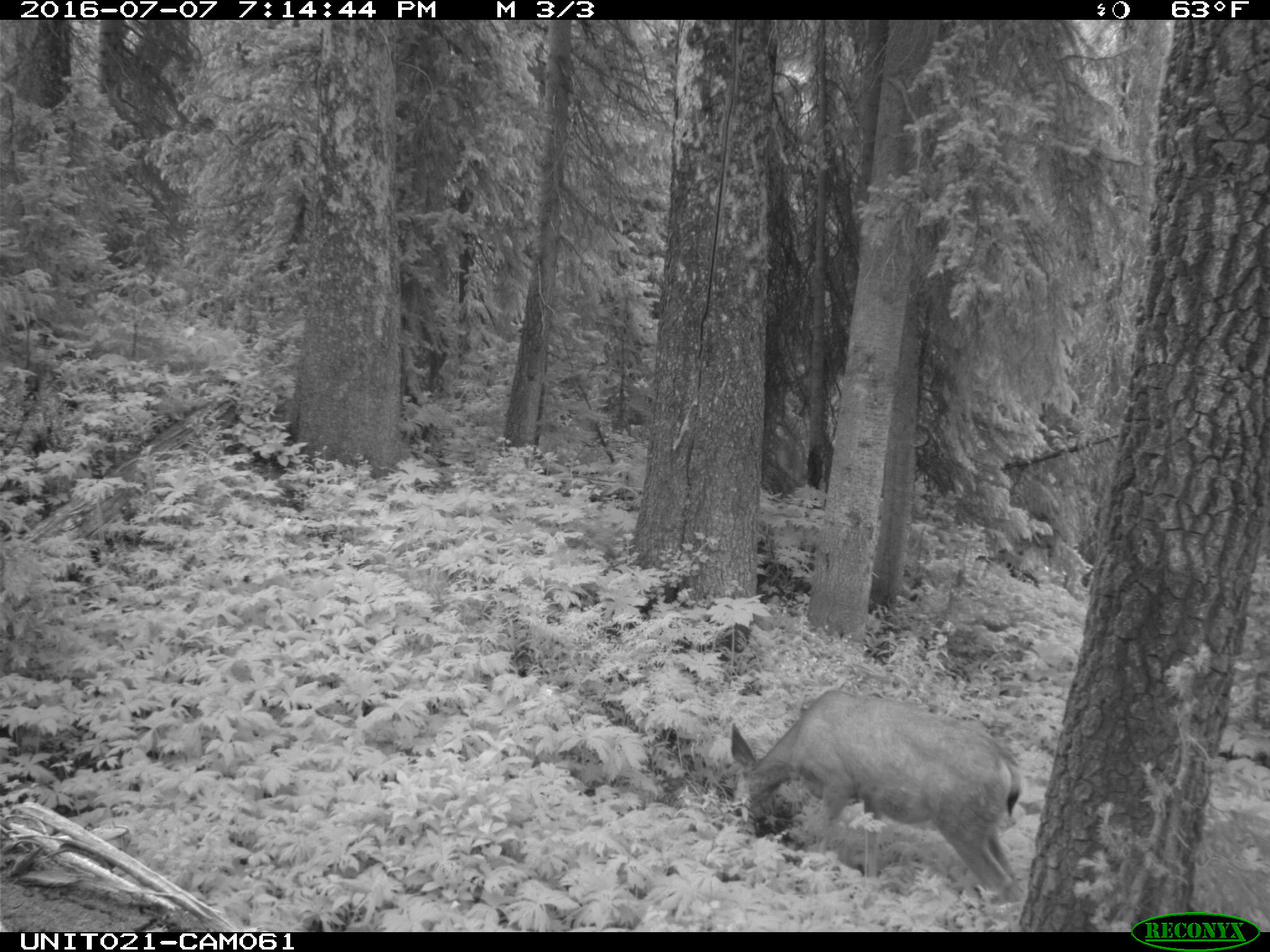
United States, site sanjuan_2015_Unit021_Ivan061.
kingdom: Animalia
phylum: Chordata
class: Mammalia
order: Artiodactyla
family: Cervidae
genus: Odocoileus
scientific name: Odocoileus hemionus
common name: mule deer